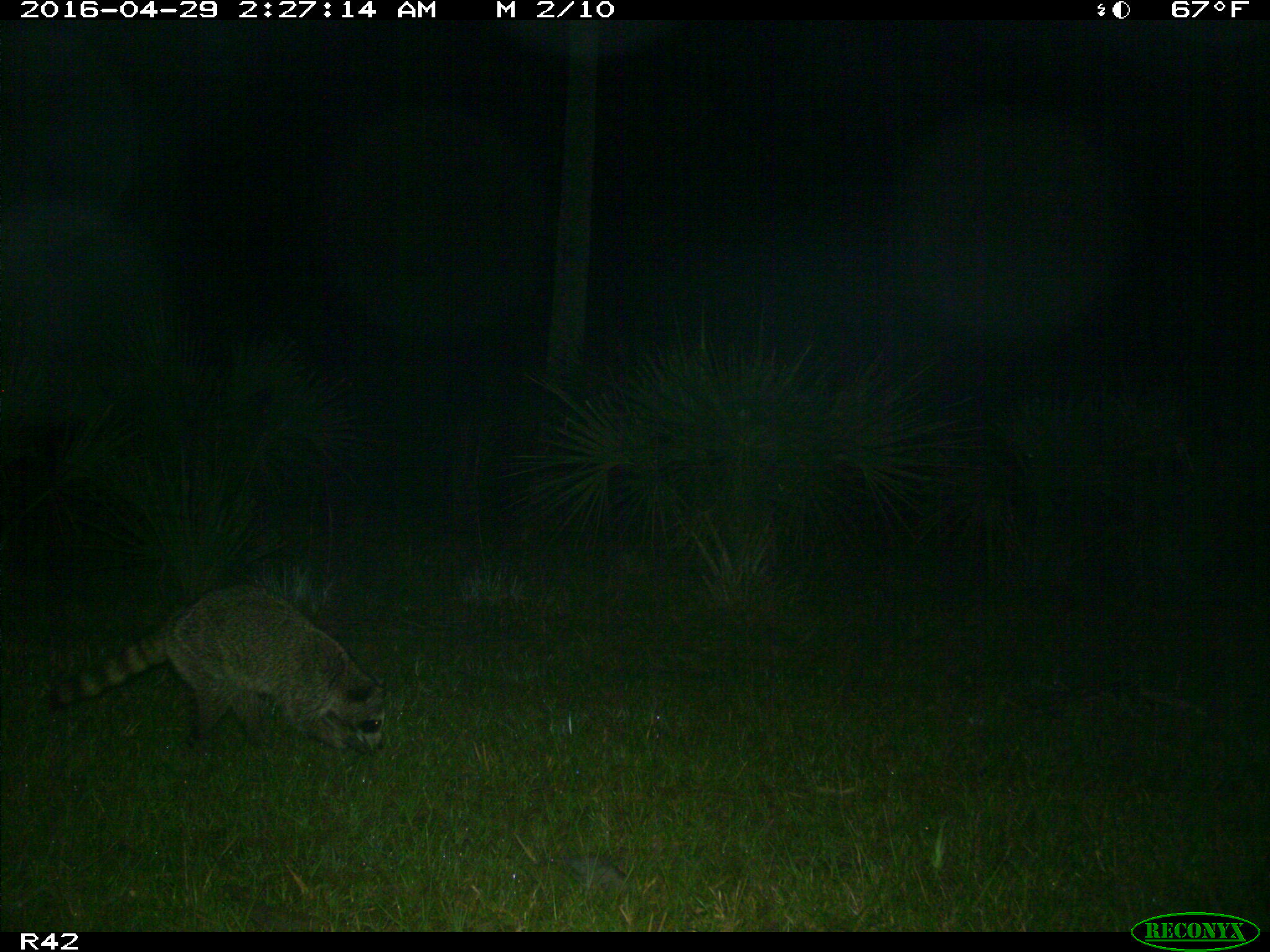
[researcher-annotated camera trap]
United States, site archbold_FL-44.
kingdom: Animalia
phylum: Chordata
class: Mammalia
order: Carnivora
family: Procyonidae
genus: Procyon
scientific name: Procyon lotor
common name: common raccoon